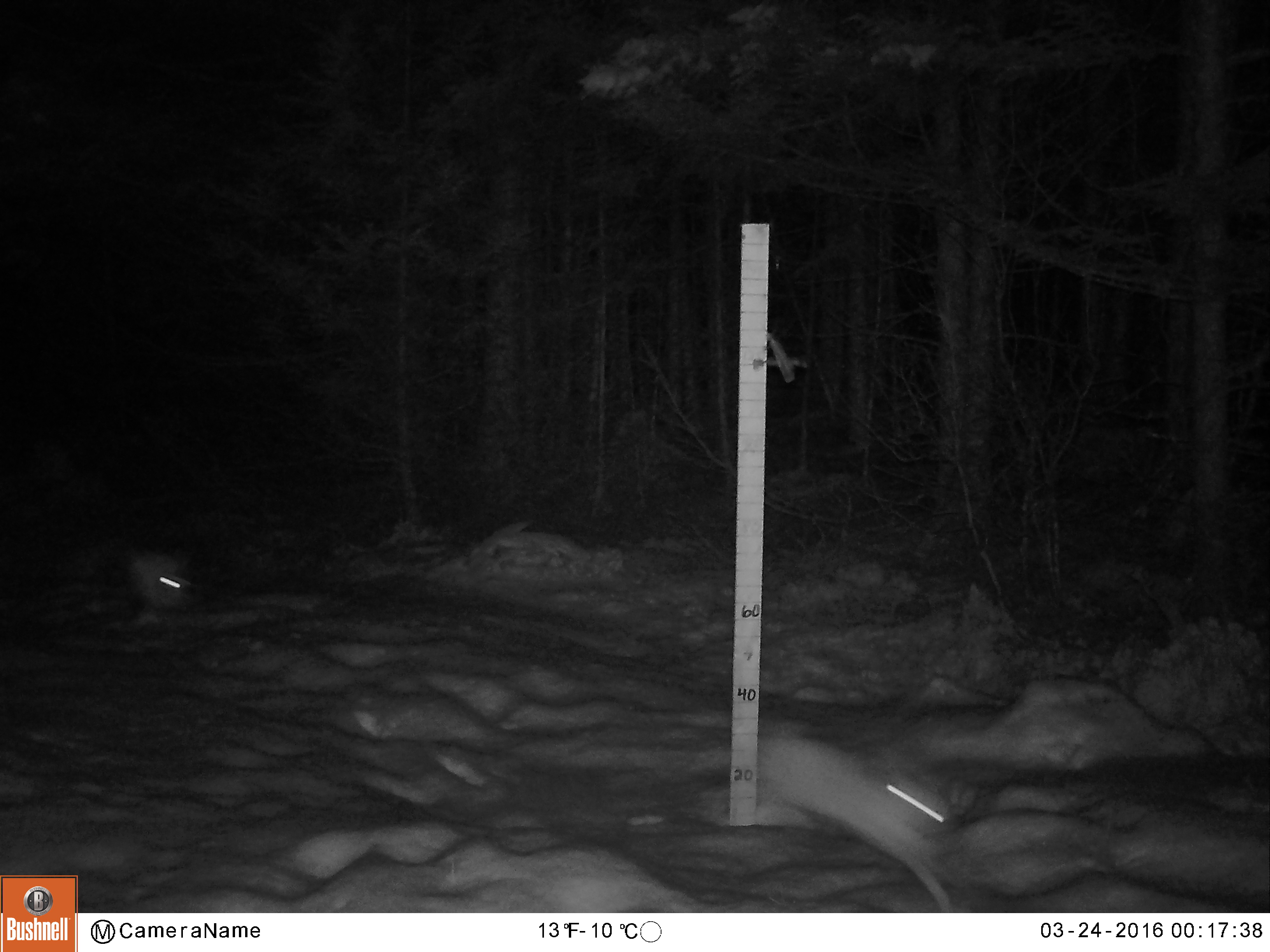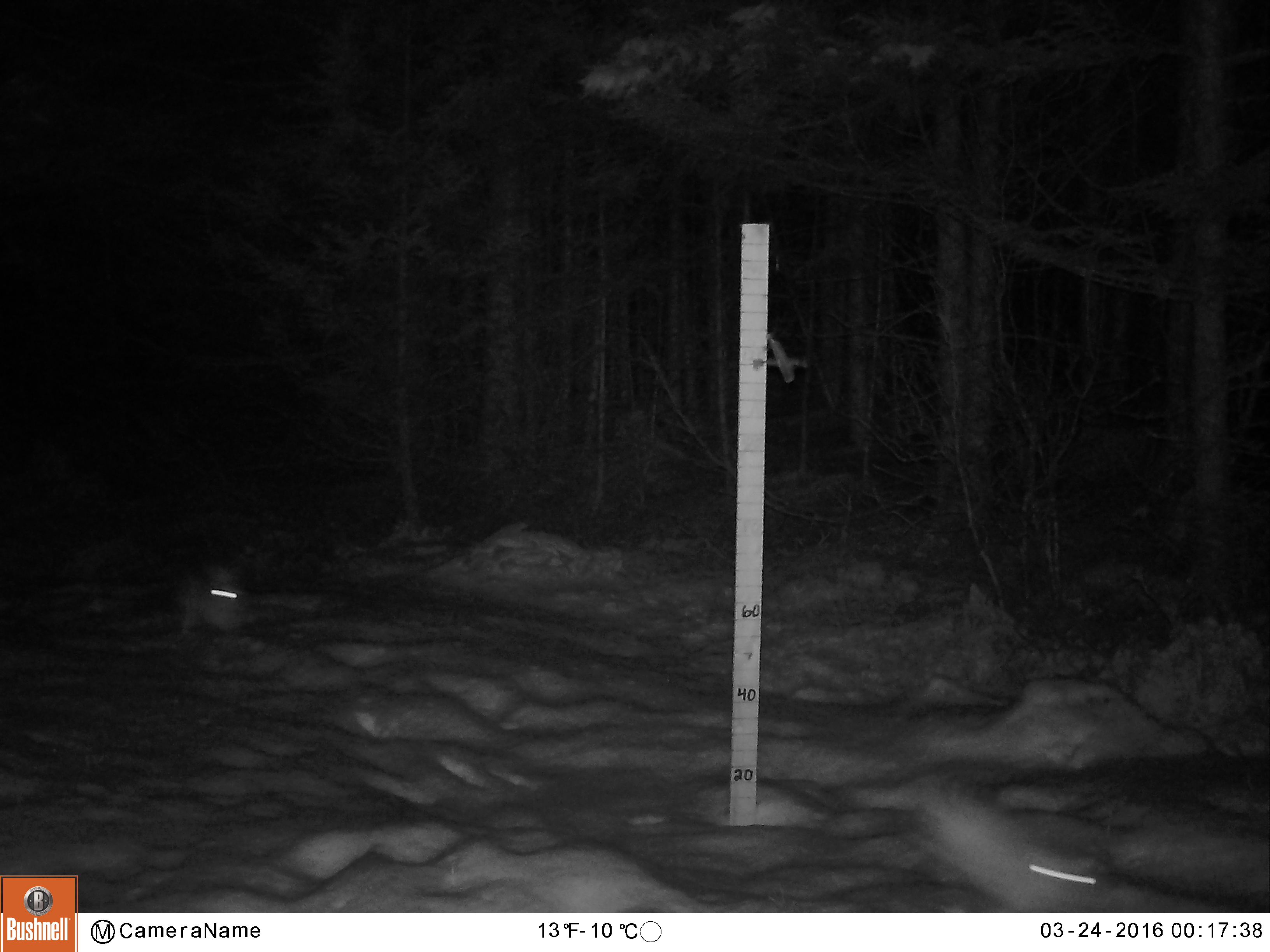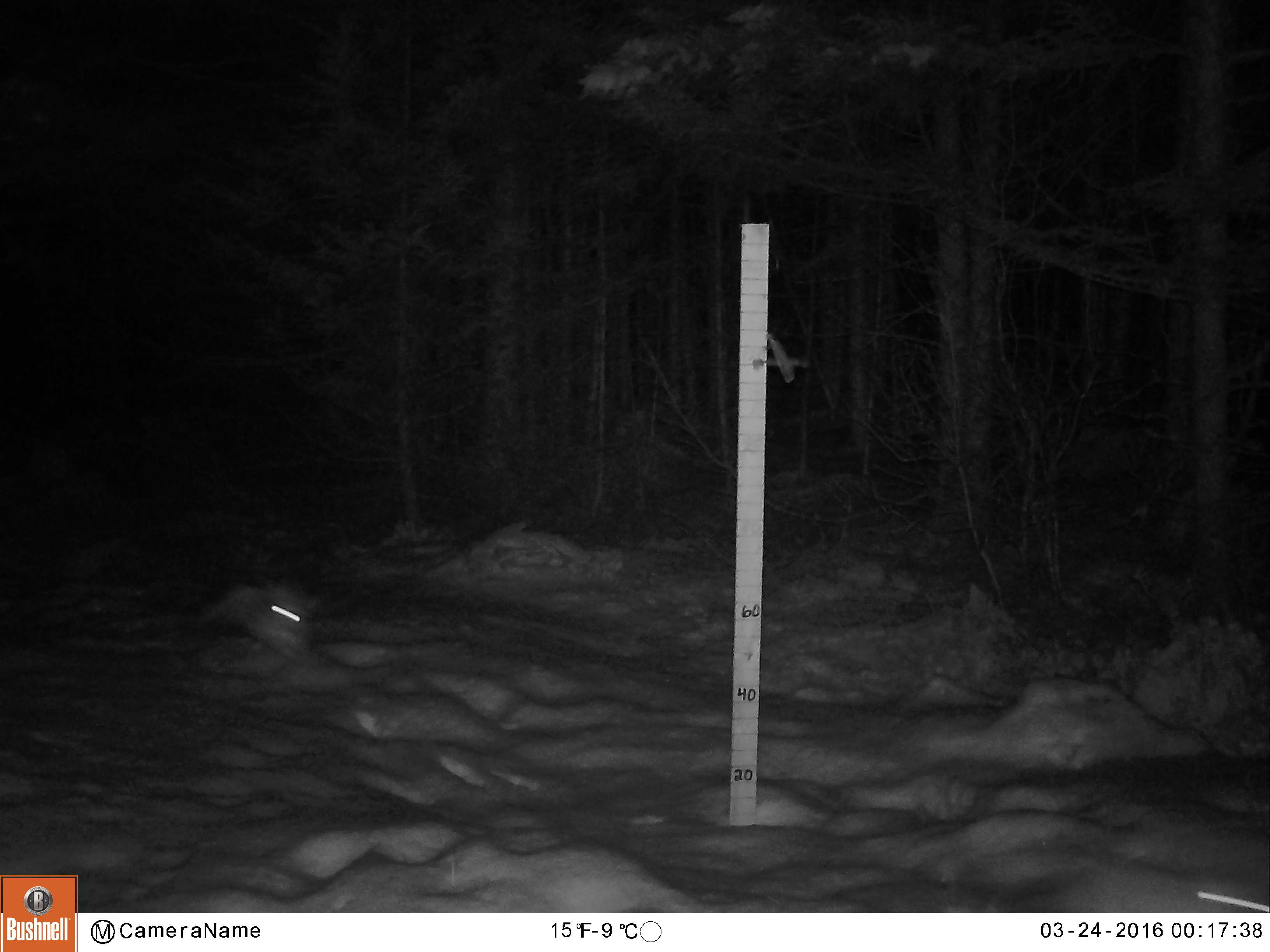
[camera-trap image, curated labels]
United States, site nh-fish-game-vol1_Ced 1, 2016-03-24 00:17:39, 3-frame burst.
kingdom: Animalia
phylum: Chordata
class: Mammalia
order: Lagomorpha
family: Leporidae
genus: Lepus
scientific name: Lepus americanus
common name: snowshoe hare